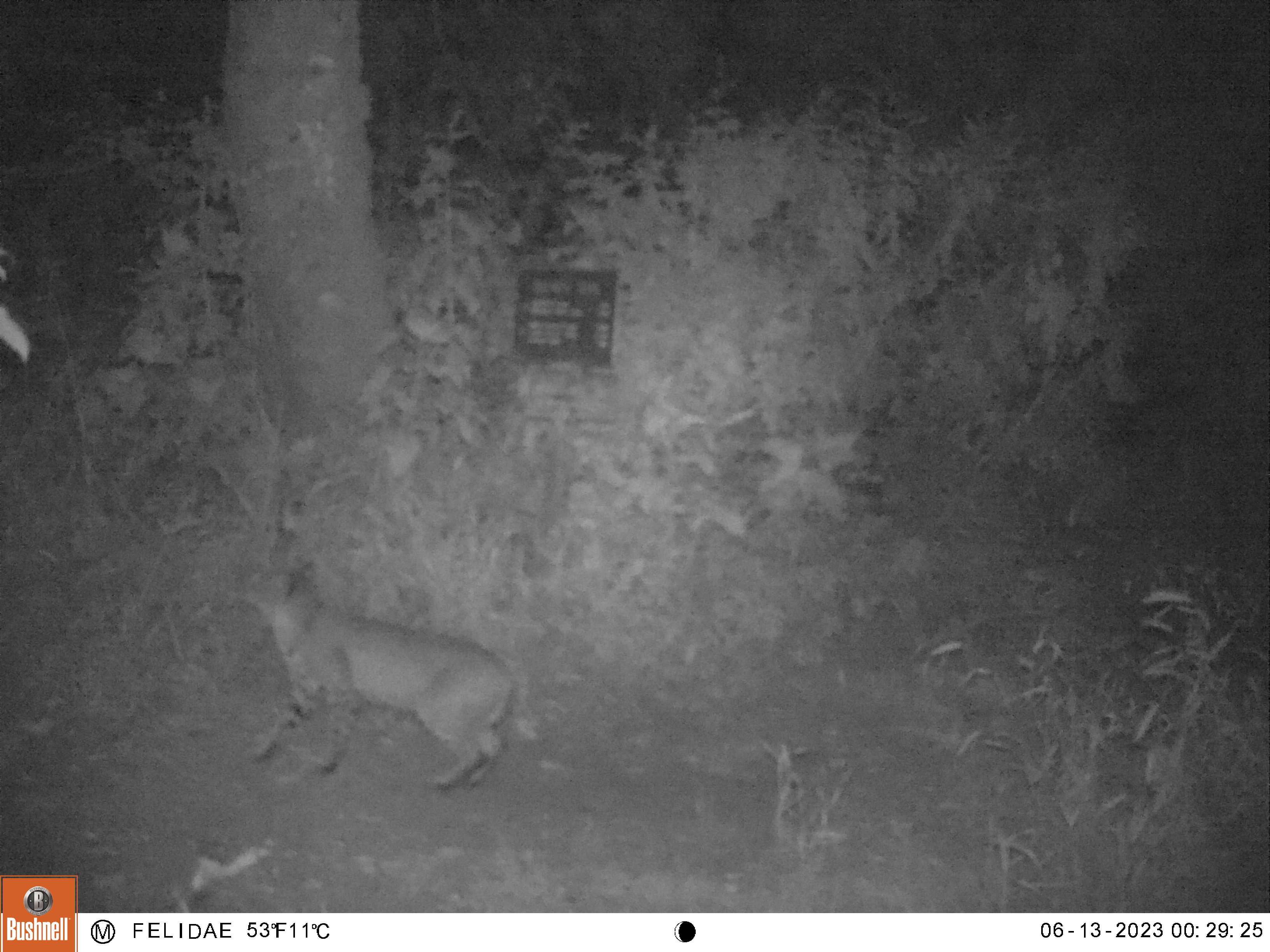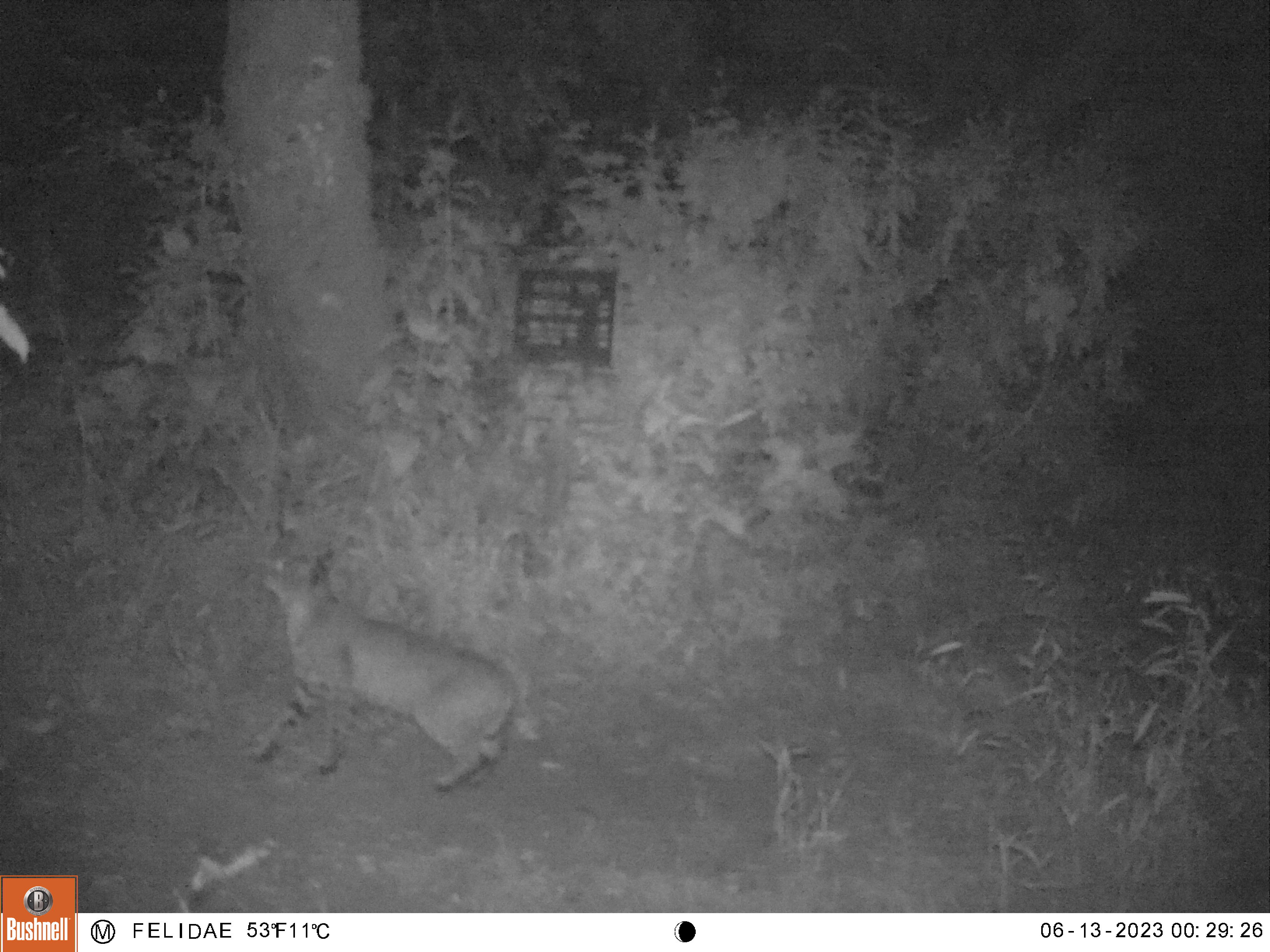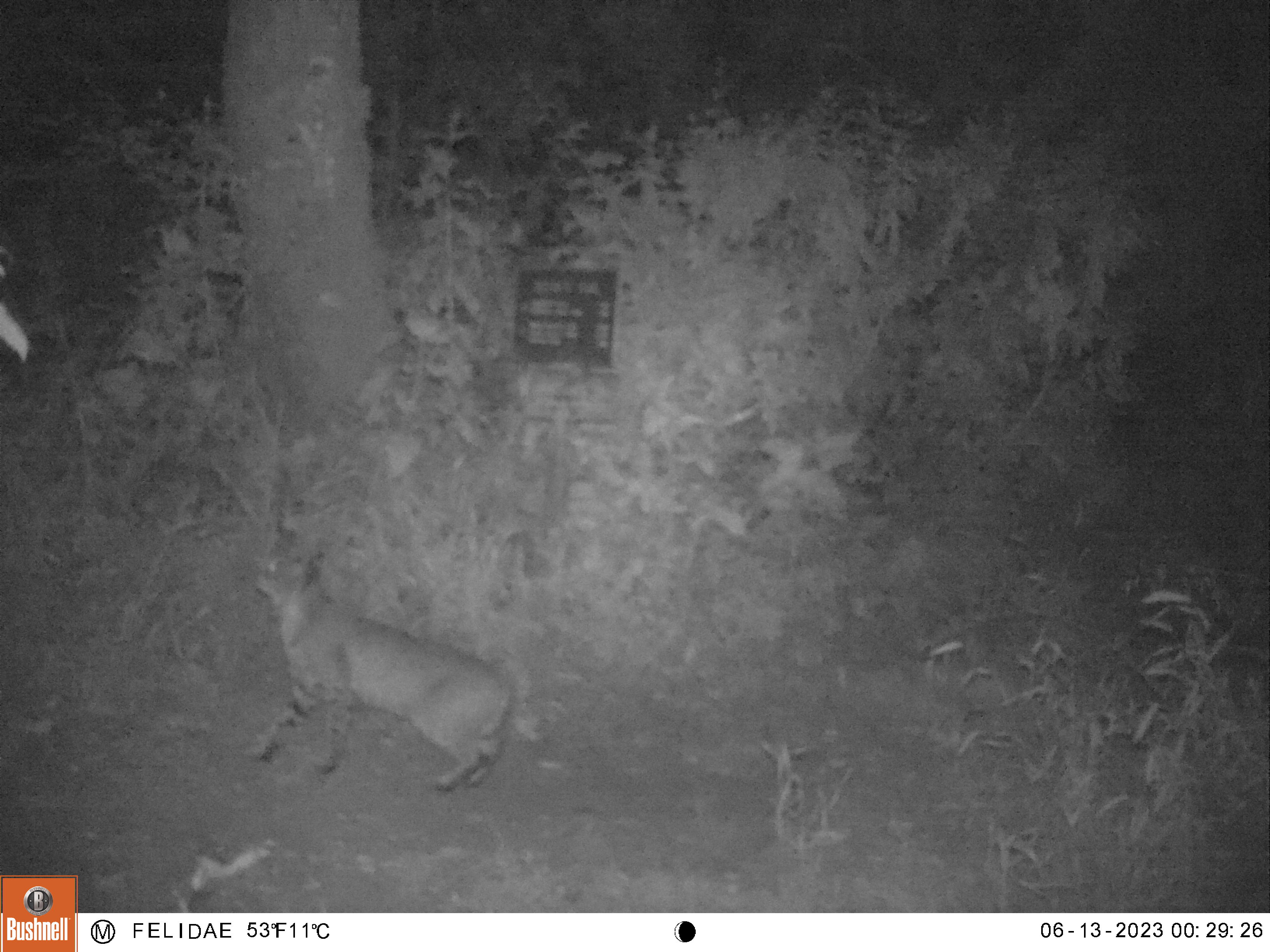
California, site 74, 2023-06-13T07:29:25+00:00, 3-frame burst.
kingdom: Animalia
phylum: Chordata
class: Mammalia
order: Carnivora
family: Felidae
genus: Lynx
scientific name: Lynx rufus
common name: bobcat